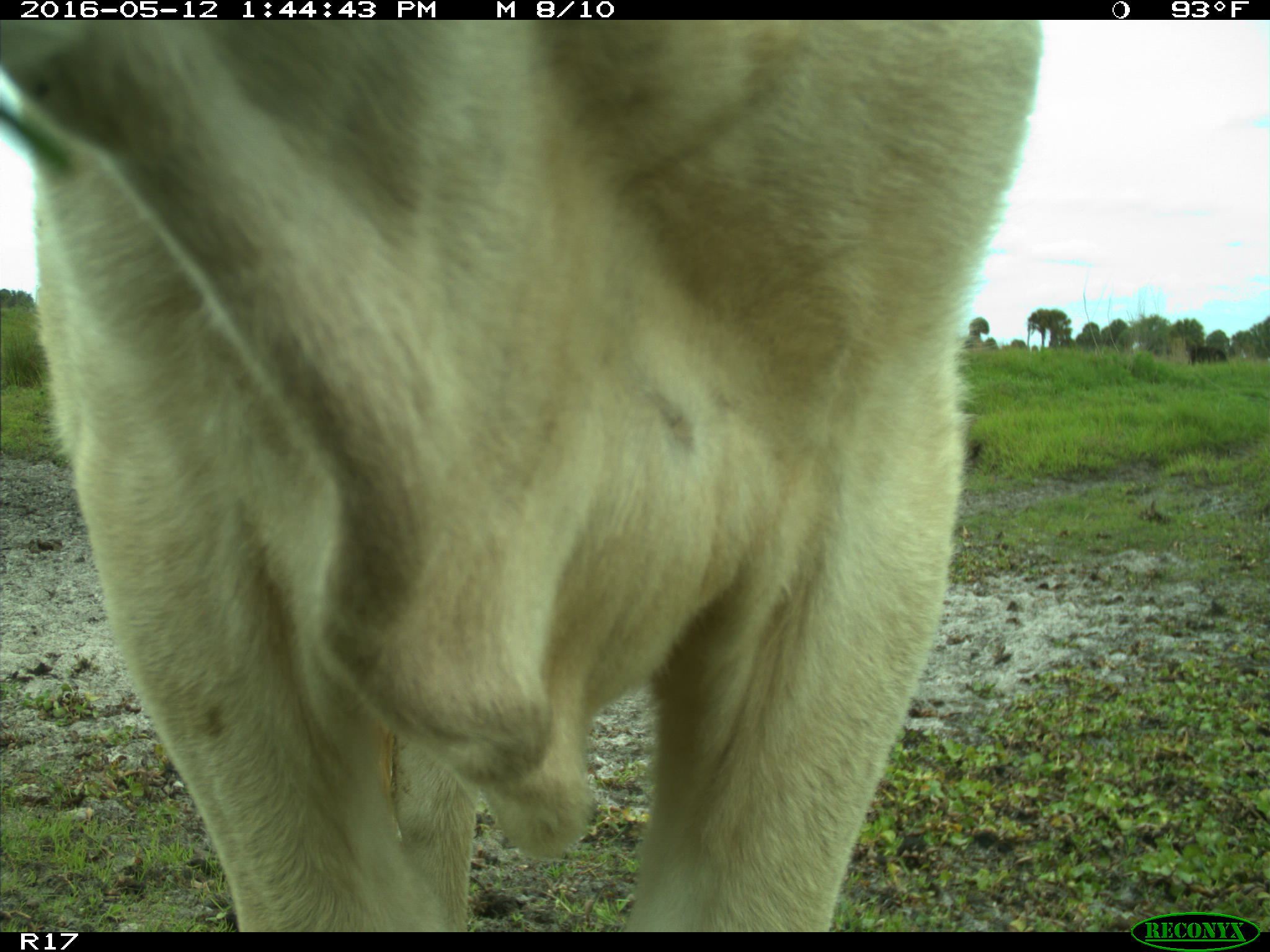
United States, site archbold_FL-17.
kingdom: Animalia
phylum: Chordata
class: Mammalia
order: Artiodactyla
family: Bovidae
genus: Bos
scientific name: Bos taurus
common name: domestic cow